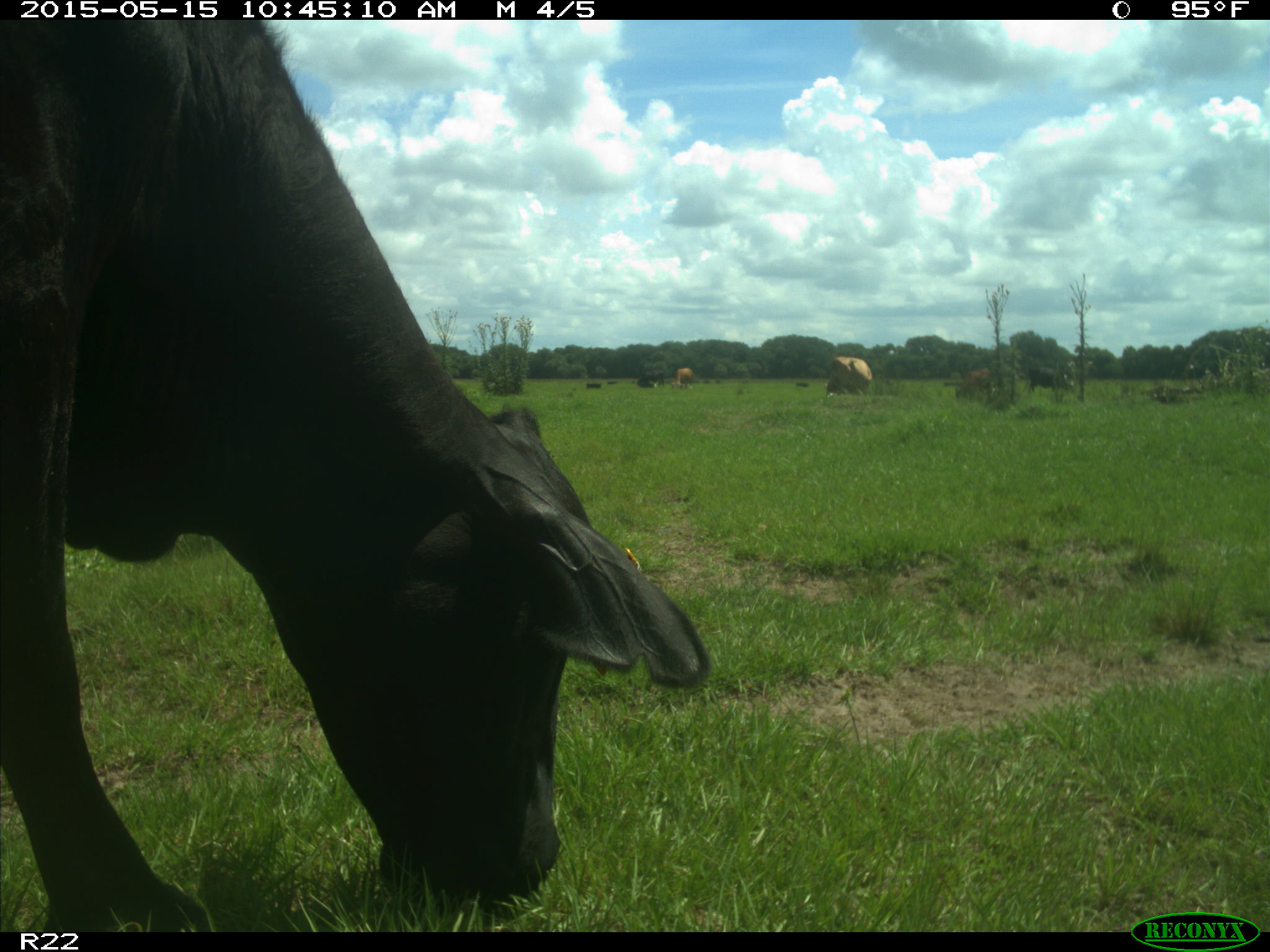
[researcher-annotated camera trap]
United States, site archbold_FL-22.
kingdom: Animalia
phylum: Chordata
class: Mammalia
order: Artiodactyla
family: Bovidae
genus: Bos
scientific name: Bos taurus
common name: domestic cow